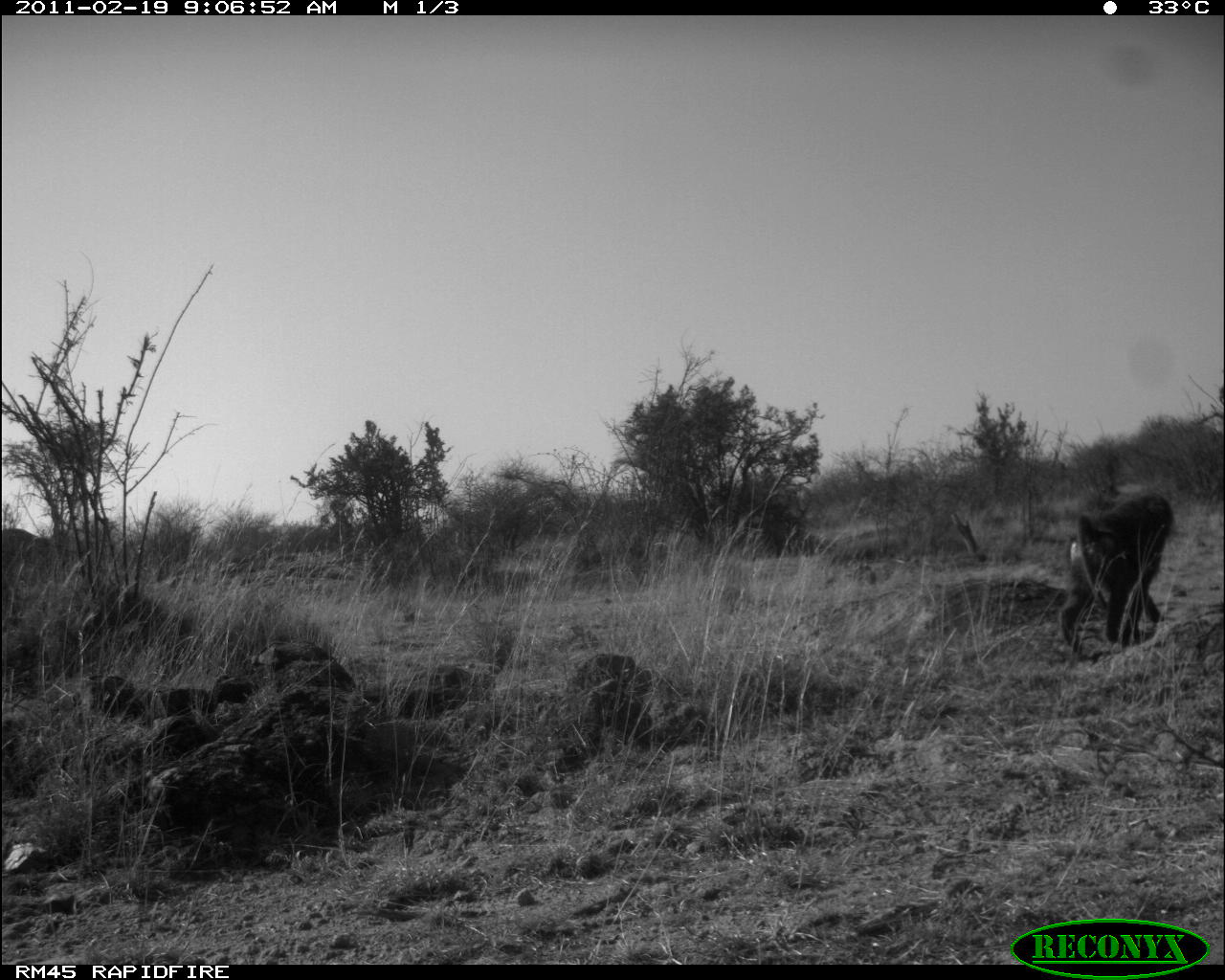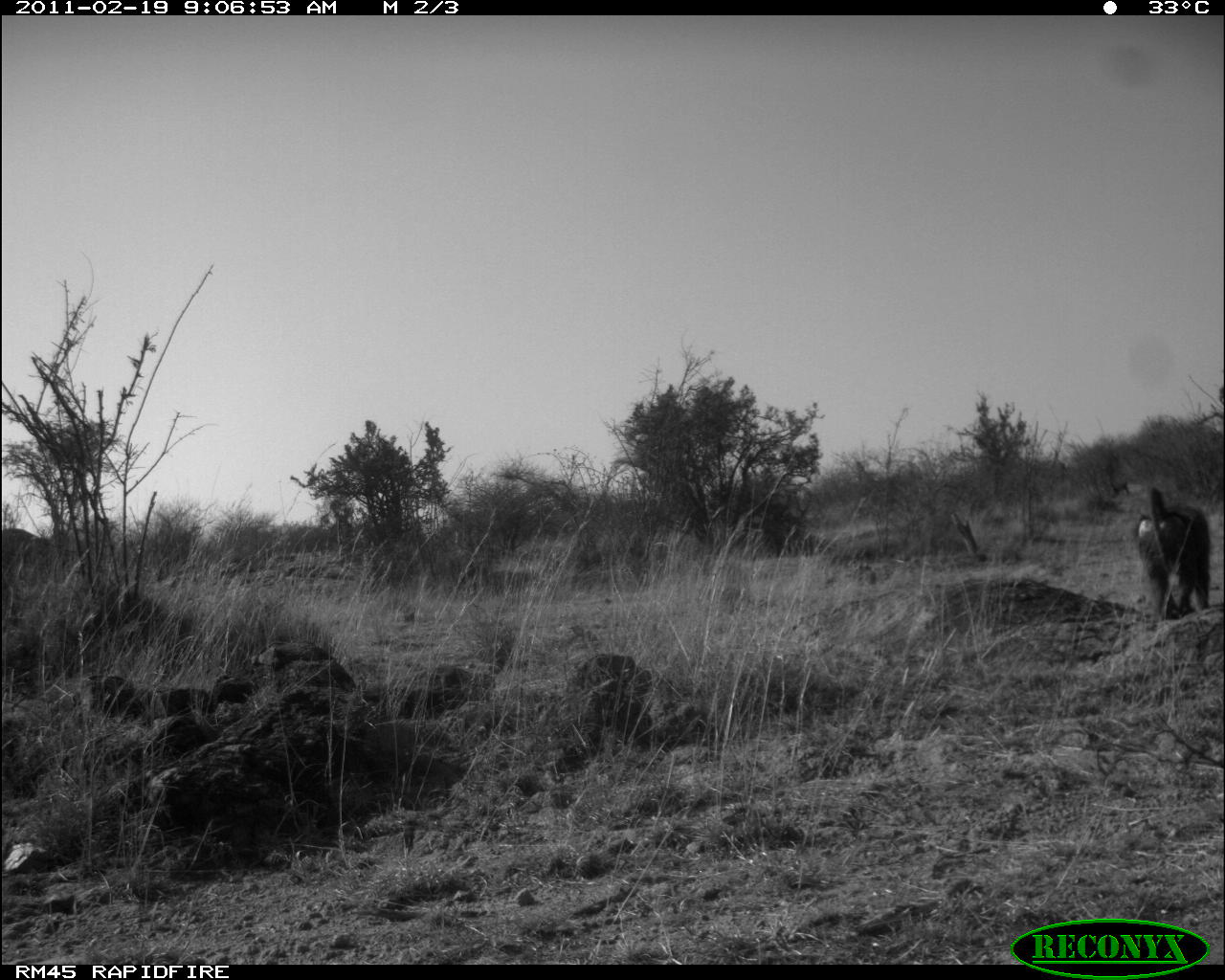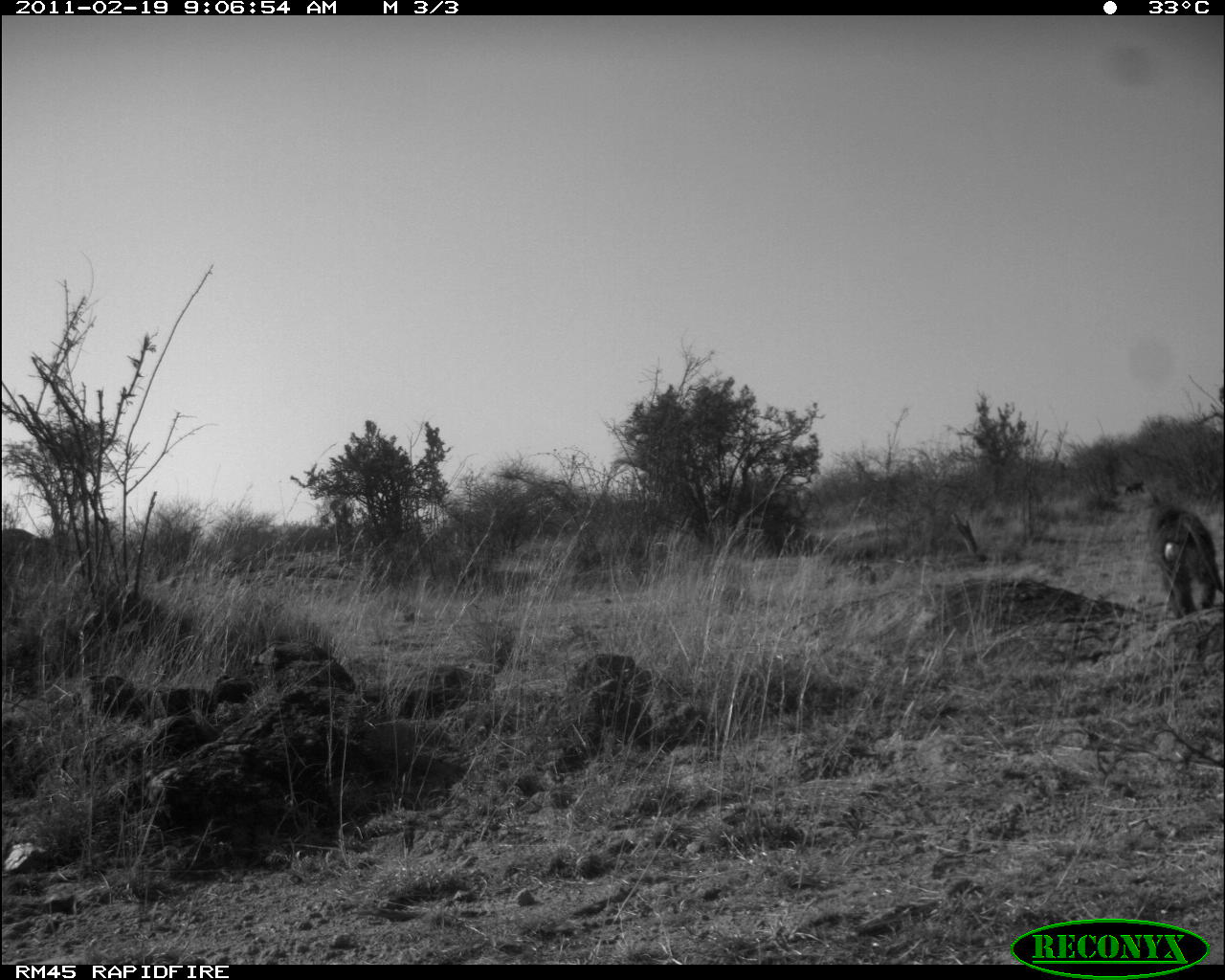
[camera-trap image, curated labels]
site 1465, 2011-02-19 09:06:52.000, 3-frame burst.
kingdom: Animalia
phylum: Chordata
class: Mammalia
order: Primates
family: Cercopithecidae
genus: Papio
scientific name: Papio anubis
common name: olive baboon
Papio anubis (olive baboon), count 1.